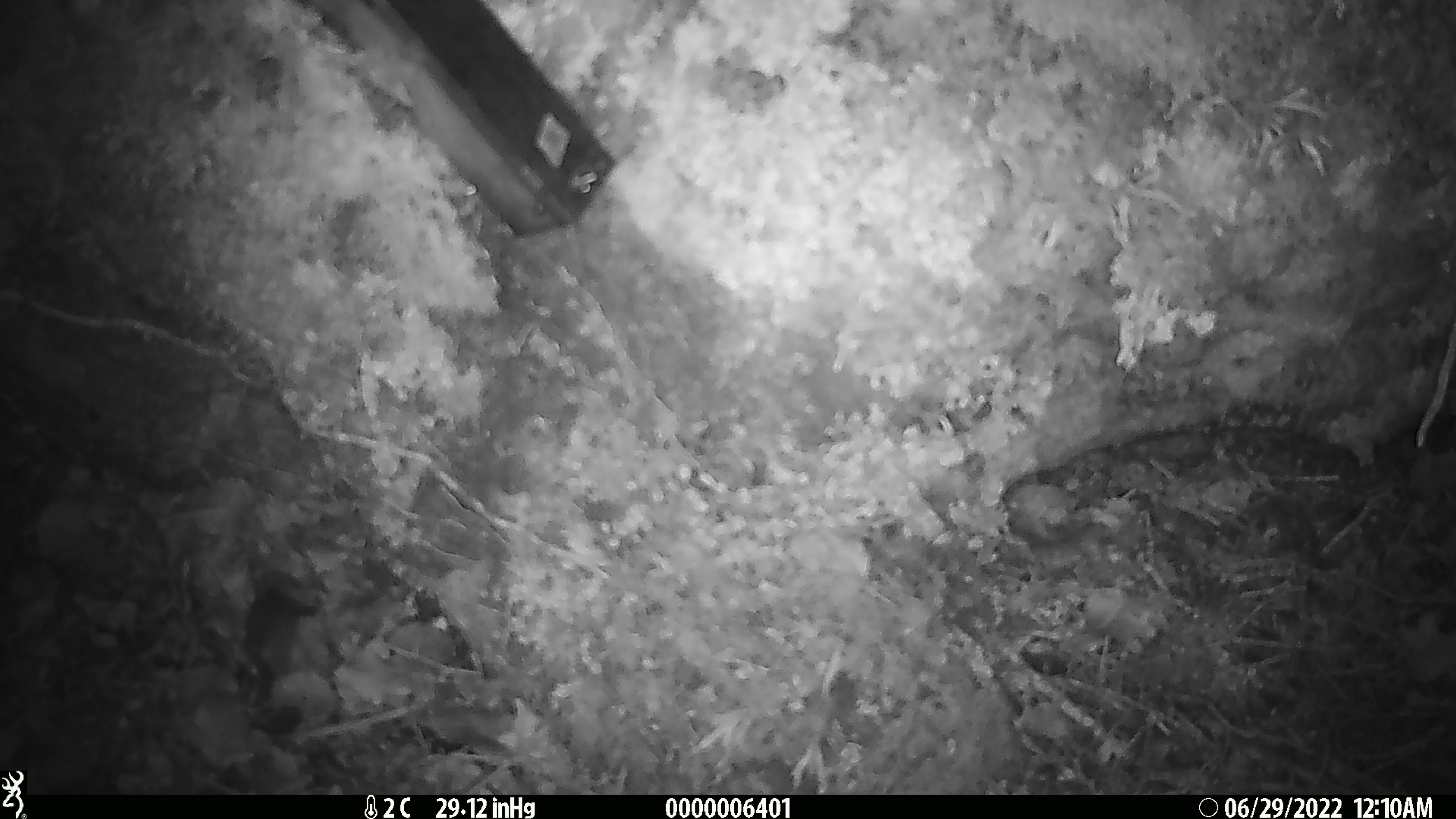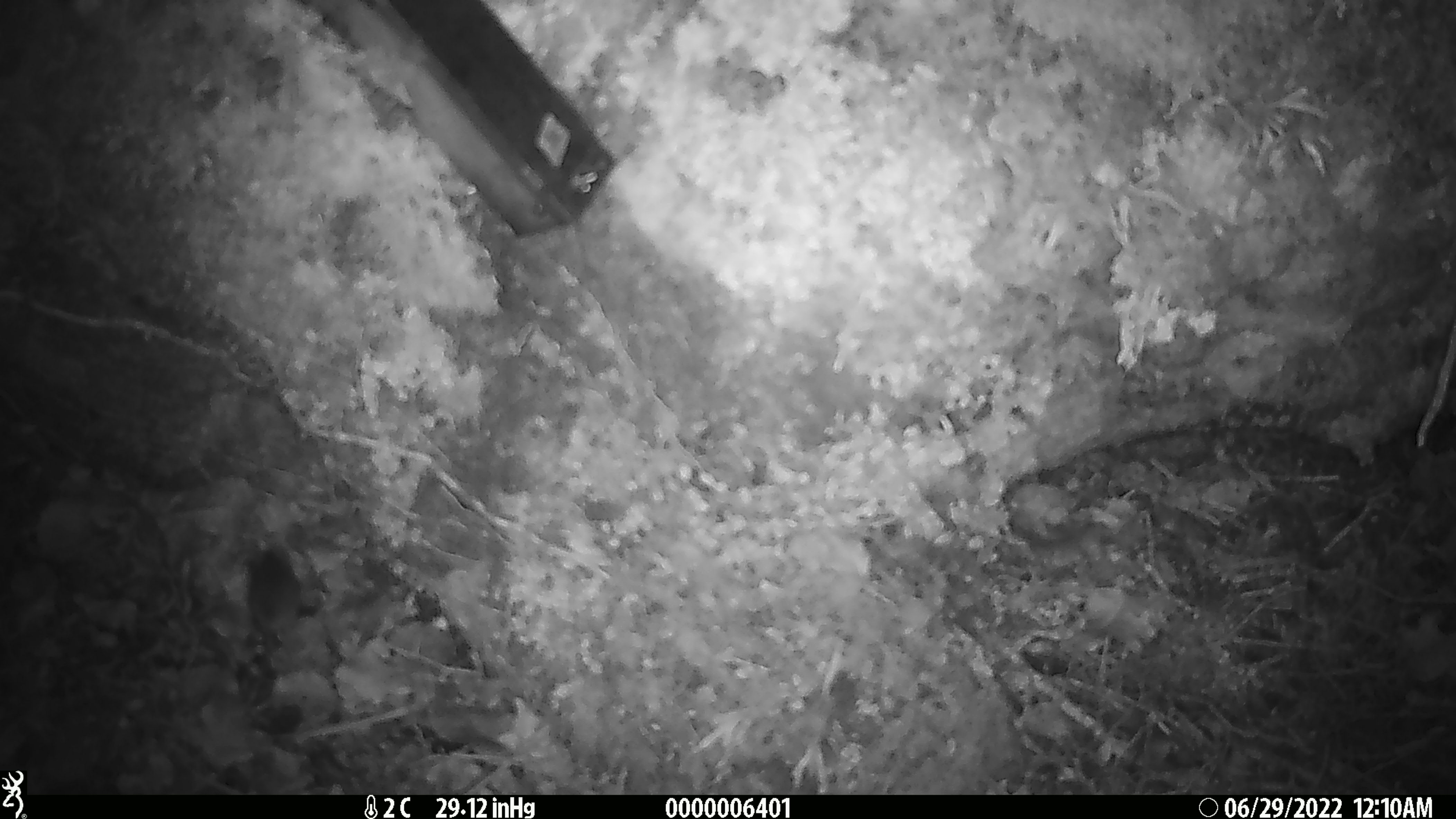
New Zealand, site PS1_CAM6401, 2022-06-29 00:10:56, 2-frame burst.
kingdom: Animalia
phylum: Chordata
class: Mammalia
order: Rodentia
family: Muridae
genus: Mus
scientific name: Mus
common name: mouse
Mouse (Mus).